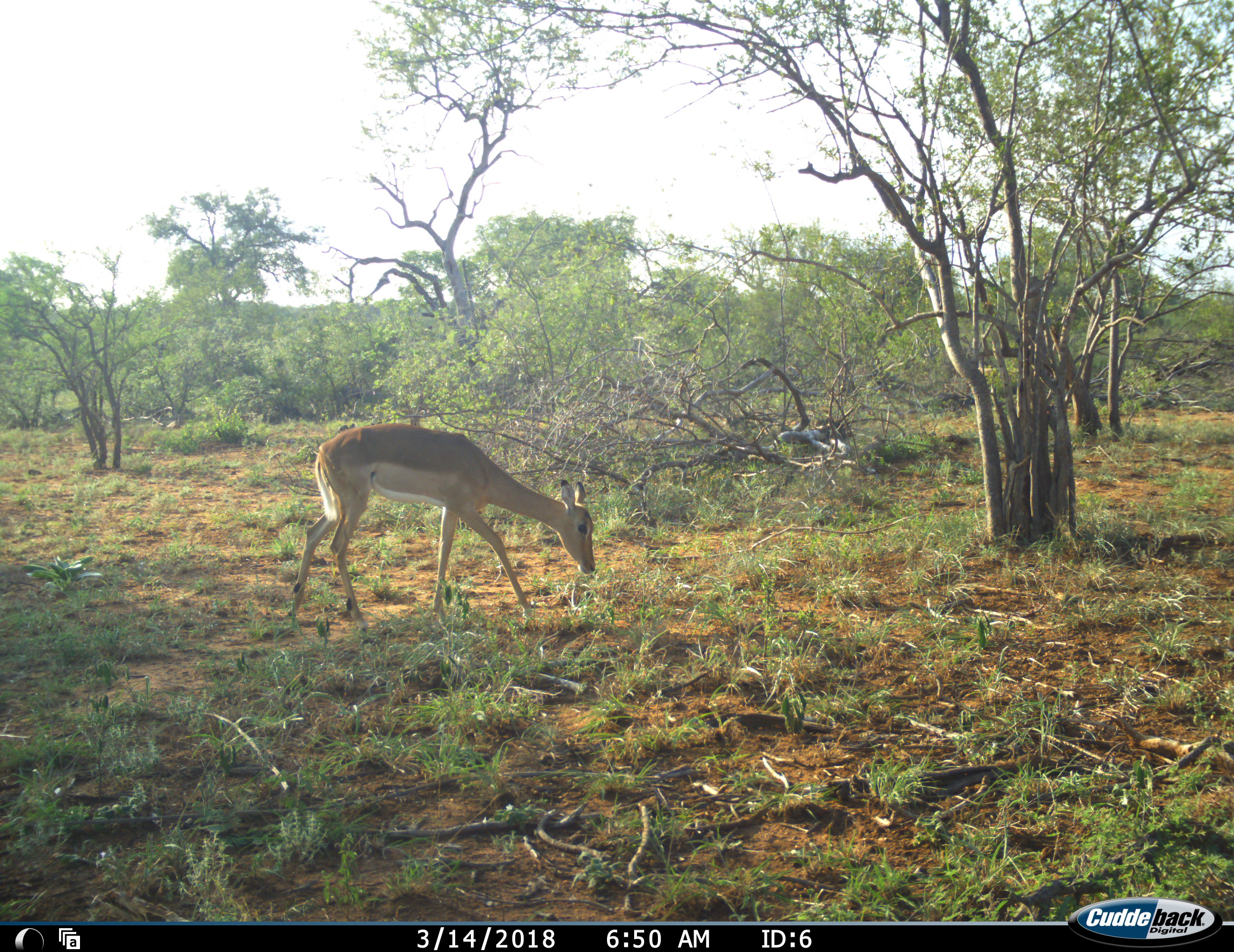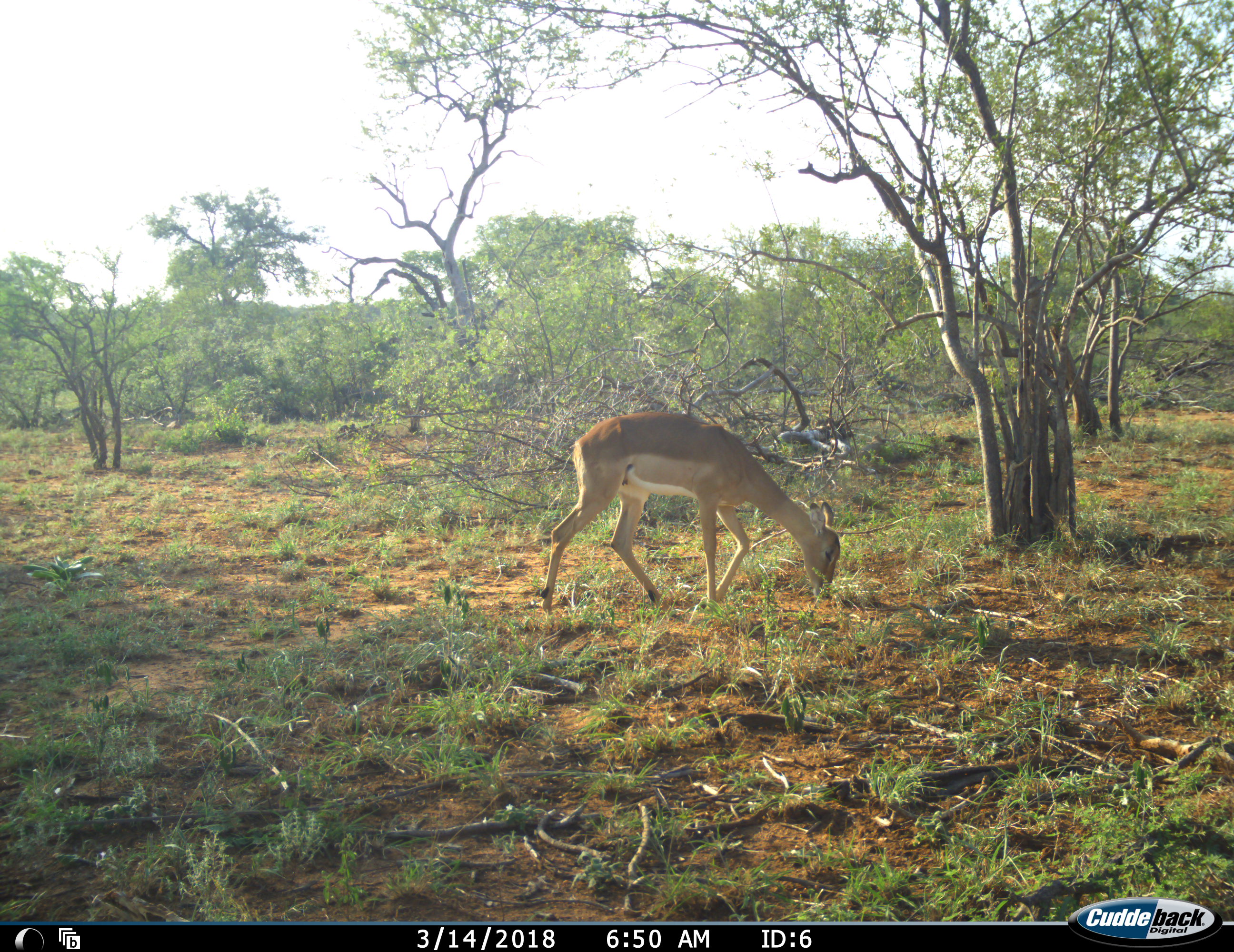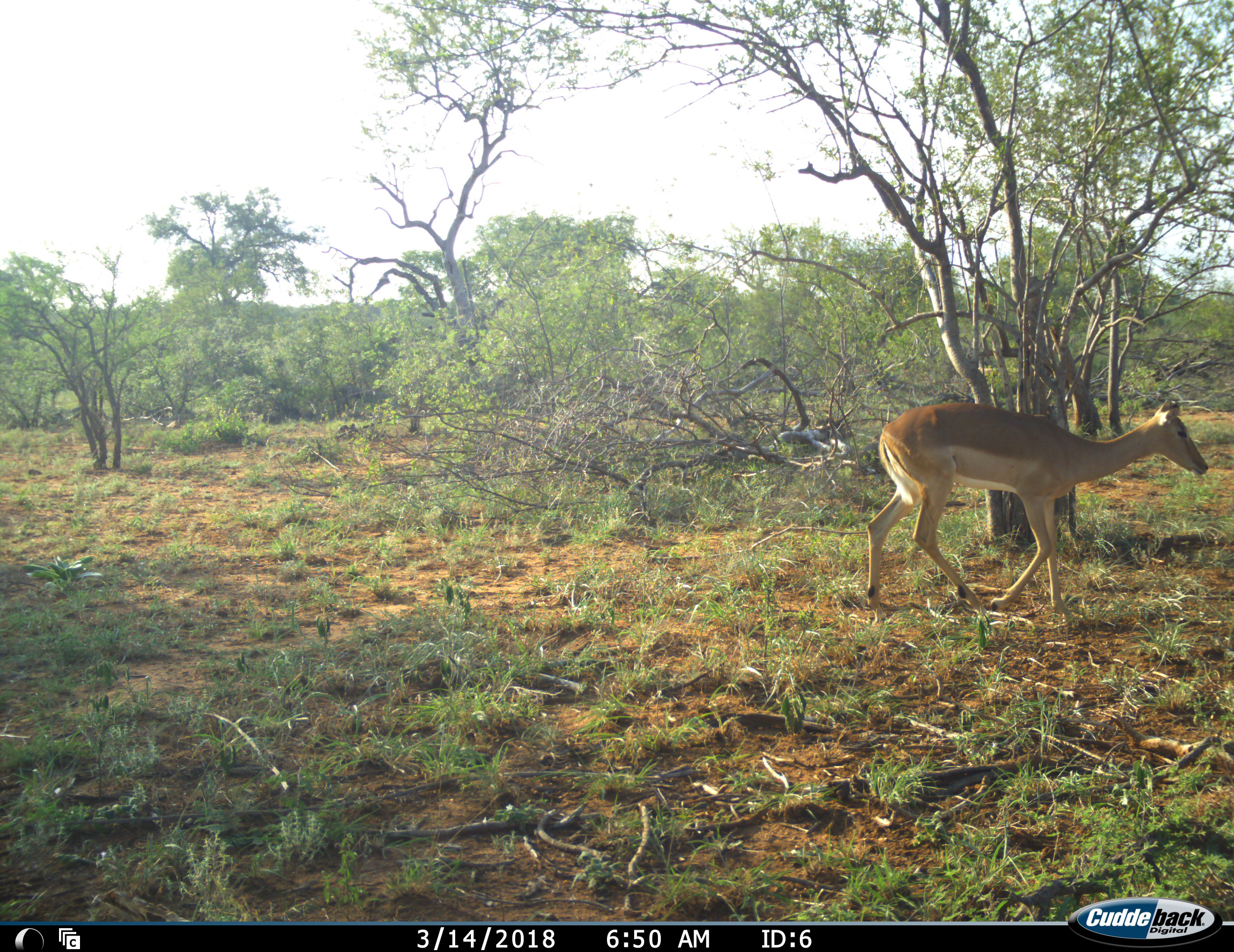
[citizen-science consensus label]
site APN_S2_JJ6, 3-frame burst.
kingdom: Animalia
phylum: Chordata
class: Mammalia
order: Artiodactyla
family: Bovidae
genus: Aepyceros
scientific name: Aepyceros melampus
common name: impala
Impala (Aepyceros melampus), count 1. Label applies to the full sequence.